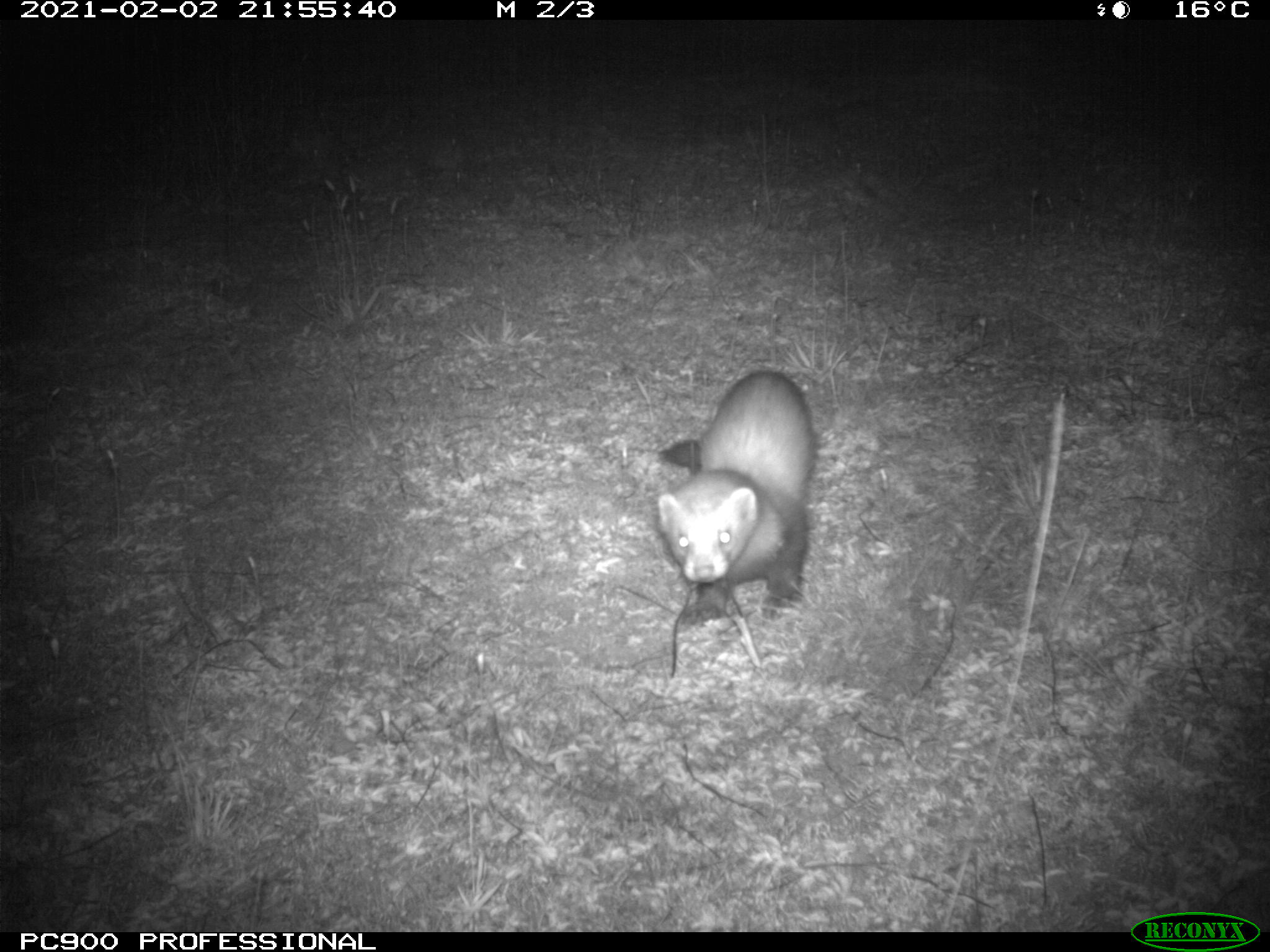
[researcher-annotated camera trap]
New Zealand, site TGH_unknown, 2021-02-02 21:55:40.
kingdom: Animalia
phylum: Chordata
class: Mammalia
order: Carnivora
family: Mustelidae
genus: Mustela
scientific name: Mustela furo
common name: ferret